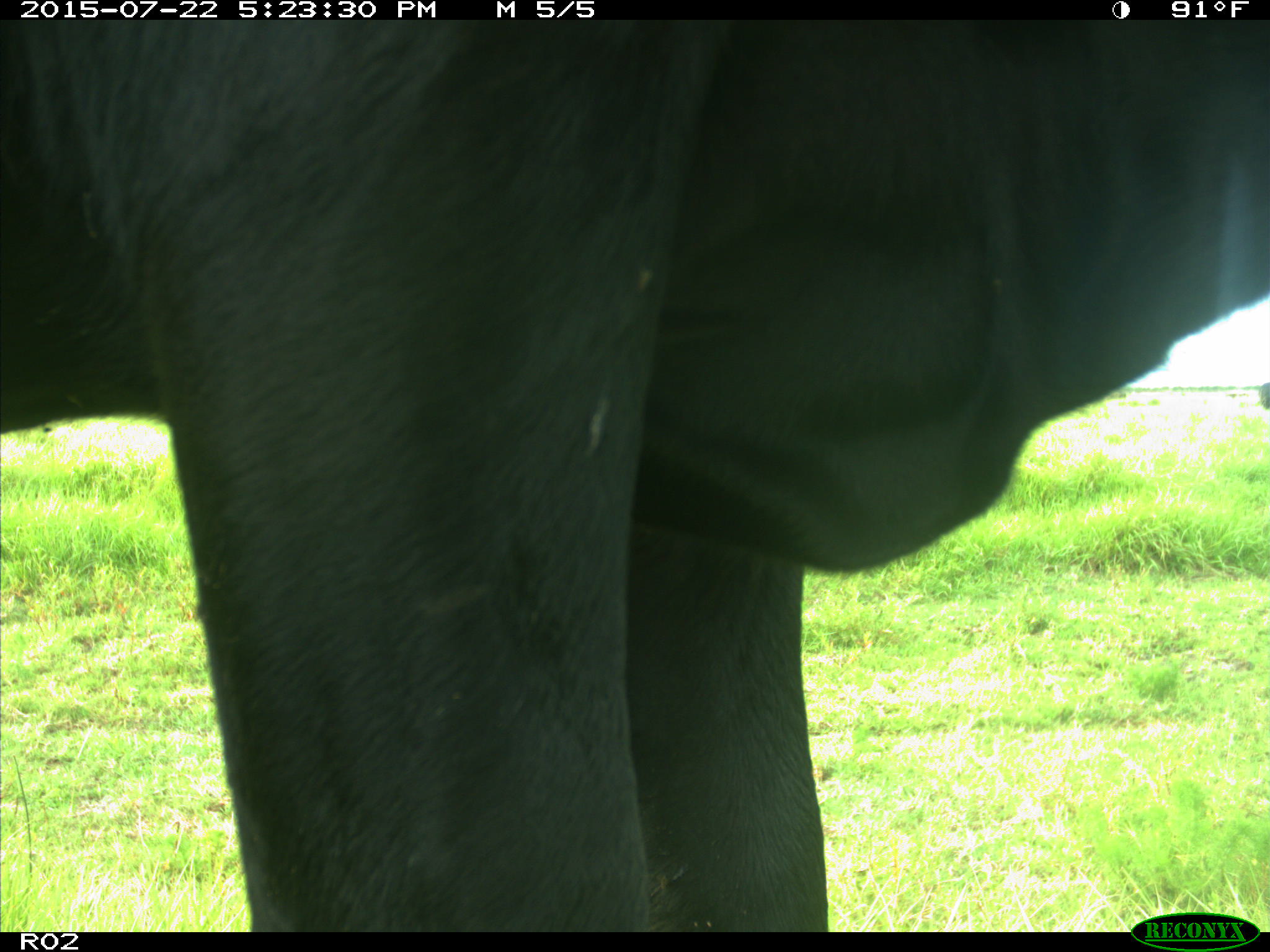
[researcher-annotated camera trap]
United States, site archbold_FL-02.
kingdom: Animalia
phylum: Chordata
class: Mammalia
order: Artiodactyla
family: Bovidae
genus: Bos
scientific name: Bos taurus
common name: domestic cow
Bos taurus (domestic cow).